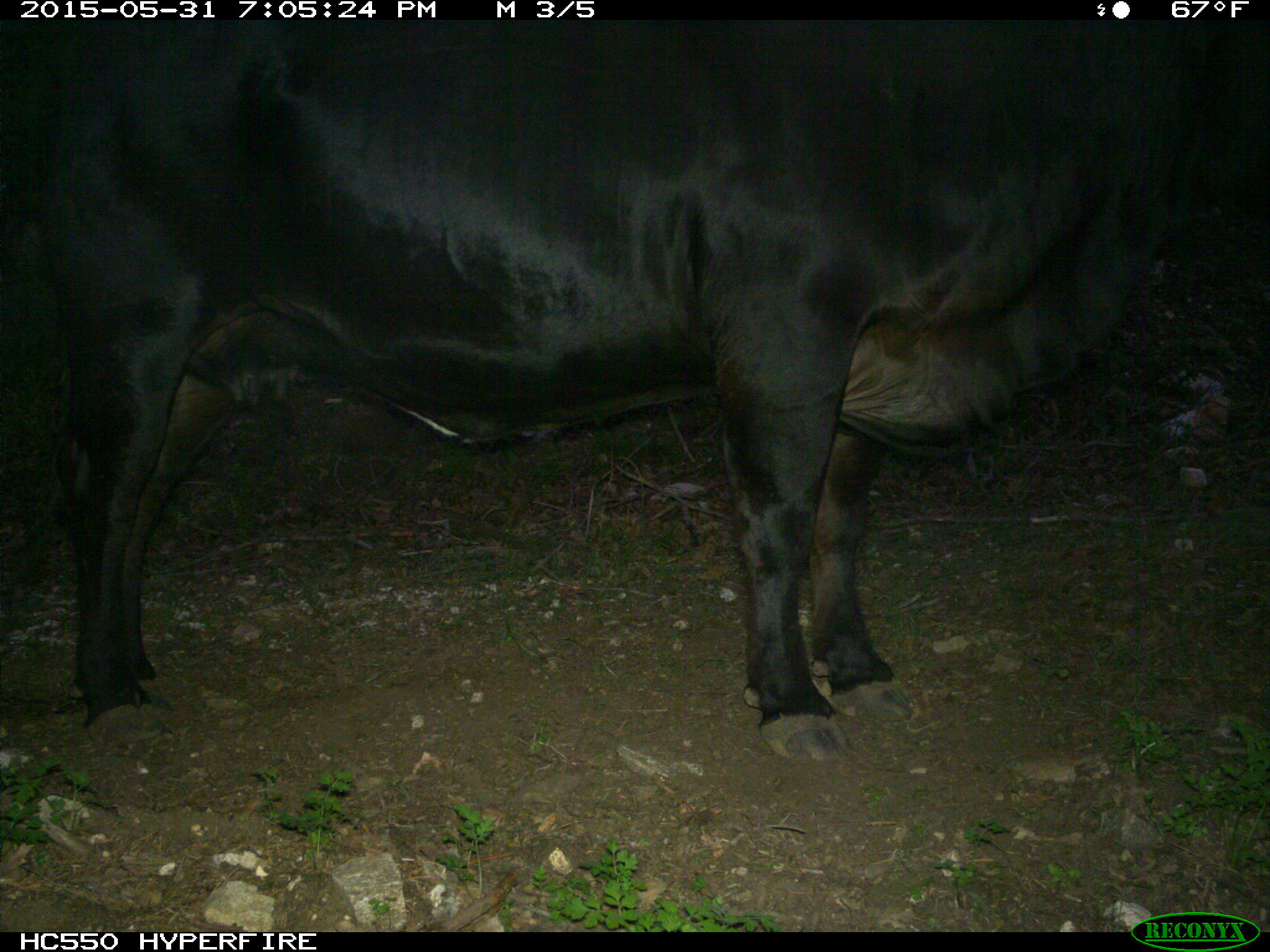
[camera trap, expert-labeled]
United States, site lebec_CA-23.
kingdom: Animalia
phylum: Chordata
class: Mammalia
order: Artiodactyla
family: Bovidae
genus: Bos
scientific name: Bos taurus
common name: domestic cow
Bos taurus (domestic cow).